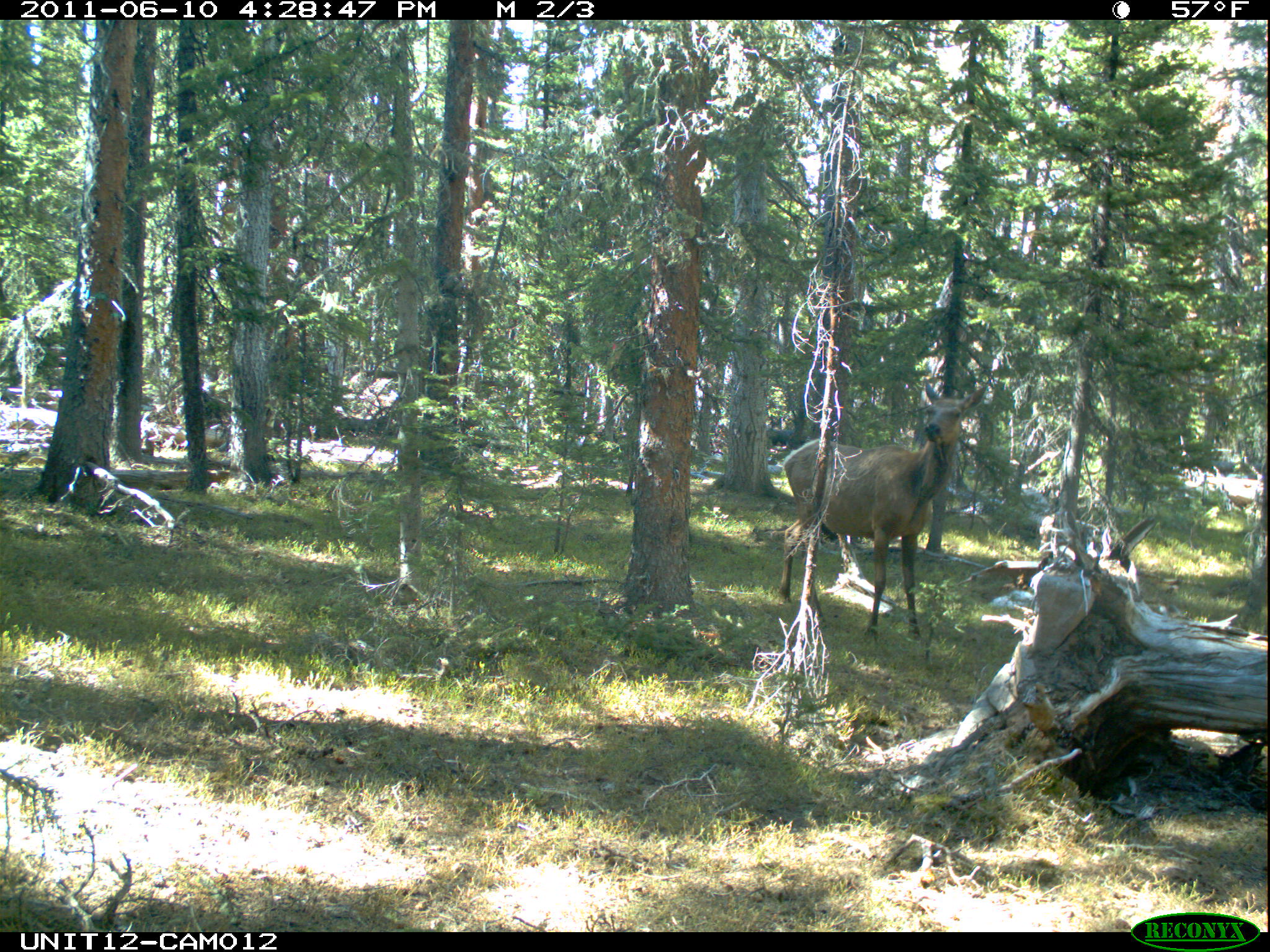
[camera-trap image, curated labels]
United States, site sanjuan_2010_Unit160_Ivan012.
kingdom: Animalia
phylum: Chordata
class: Mammalia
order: Artiodactyla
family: Cervidae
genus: Cervus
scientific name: Cervus elaphus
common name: red deer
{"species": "Cervus elaphus (red deer)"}